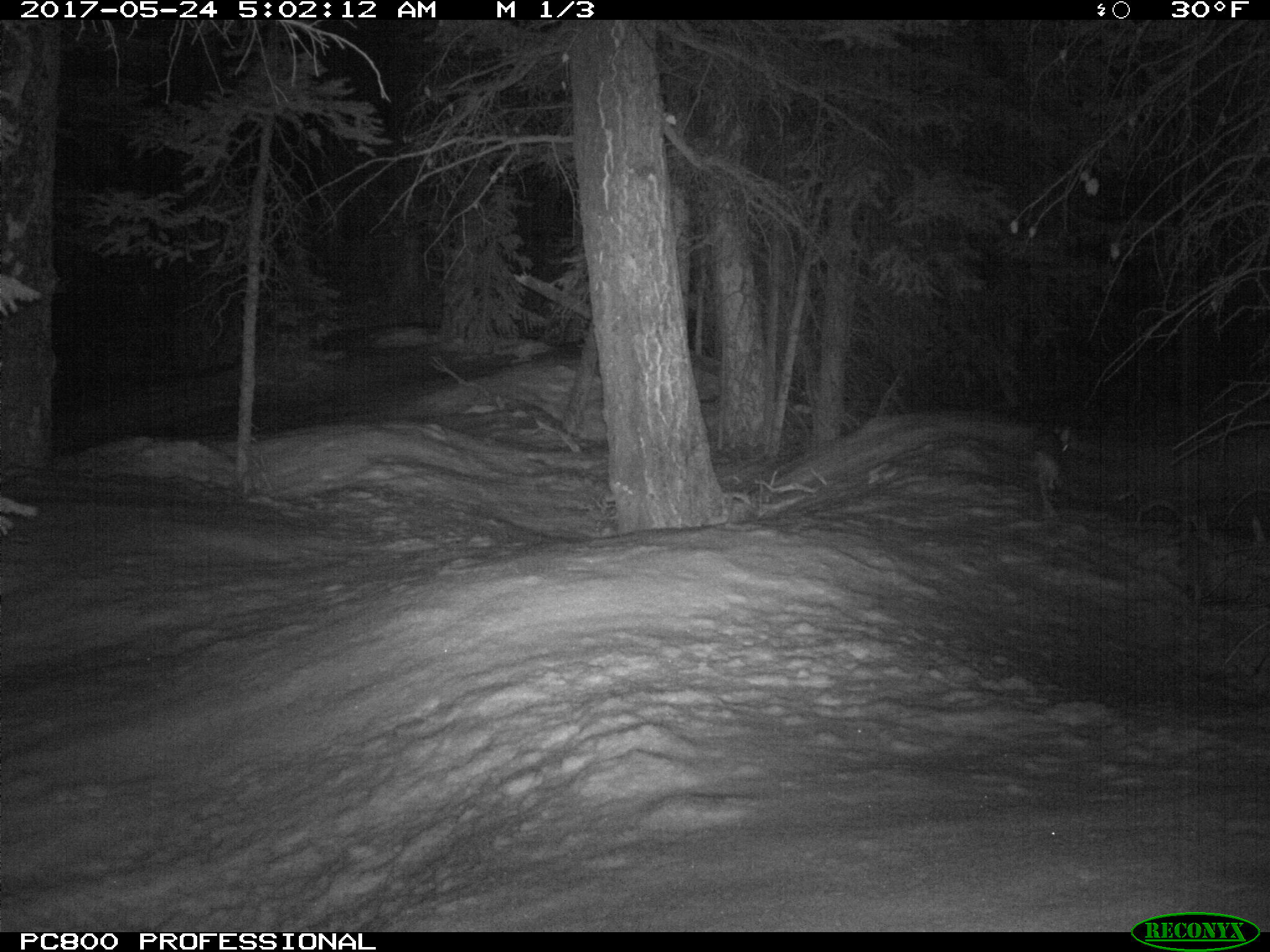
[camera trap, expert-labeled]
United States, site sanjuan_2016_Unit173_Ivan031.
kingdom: Animalia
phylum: Chordata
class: Mammalia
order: Lagomorpha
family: Leporidae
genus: Lepus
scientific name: Lepus americanus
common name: snowshoe hare